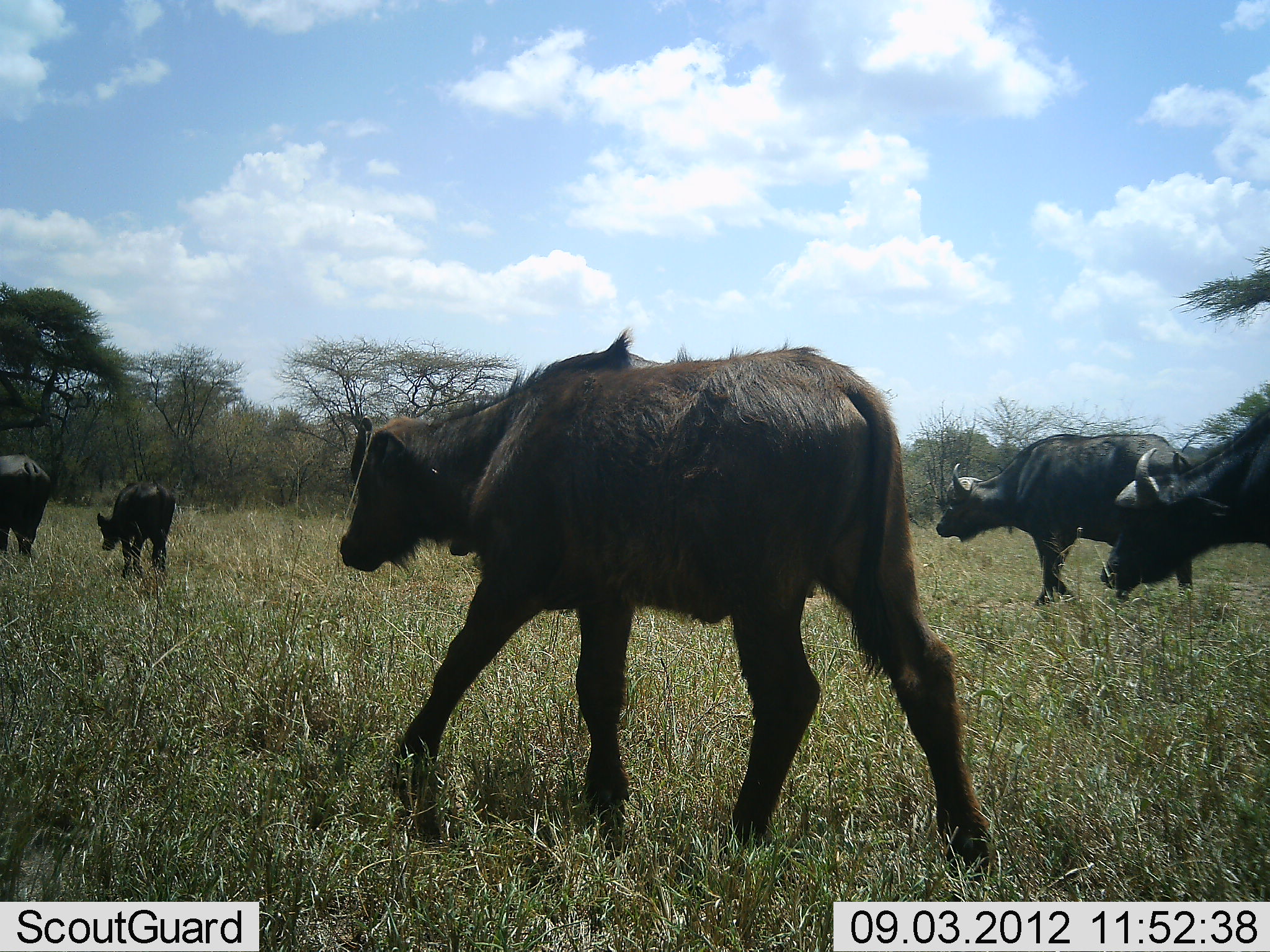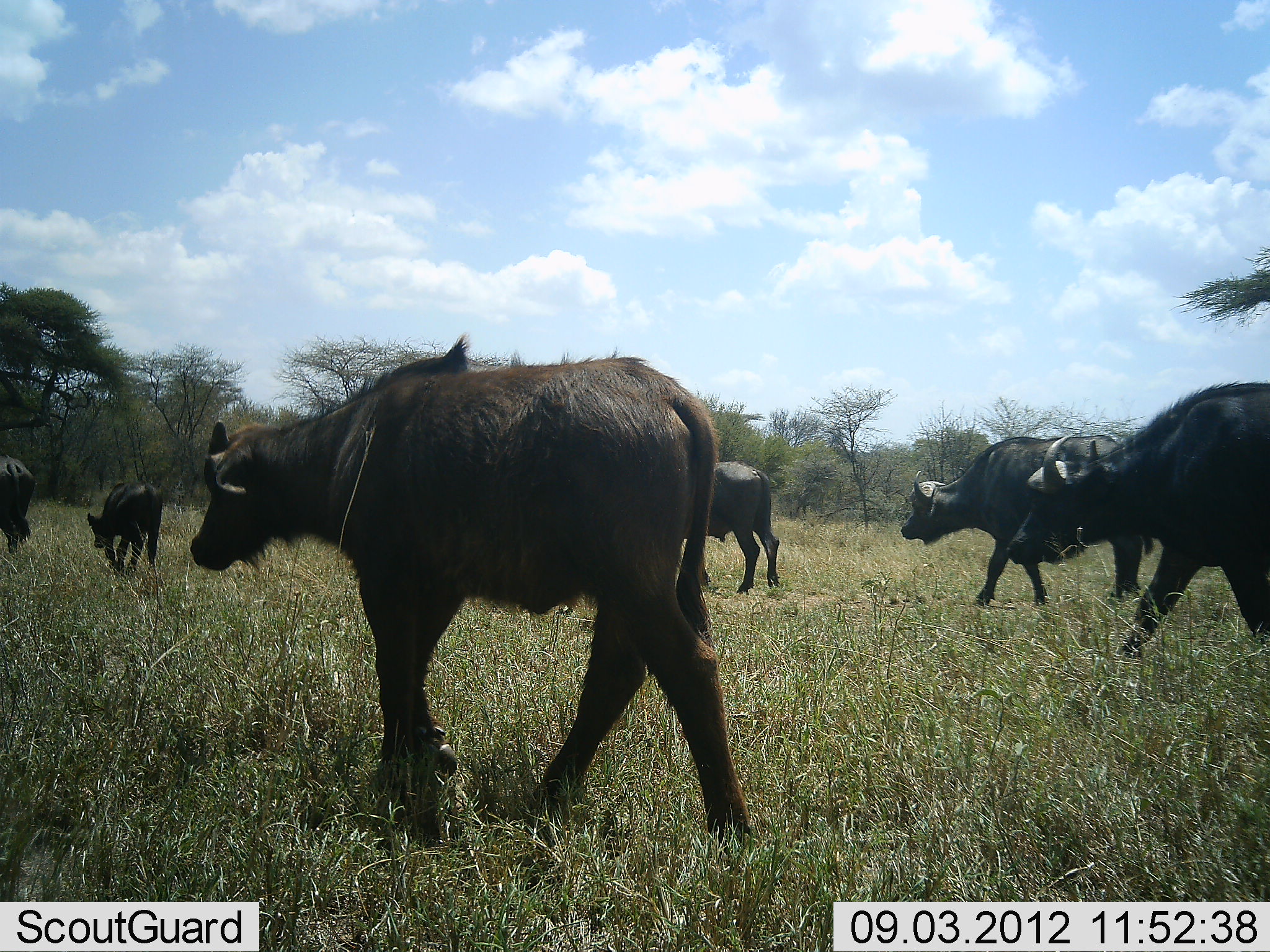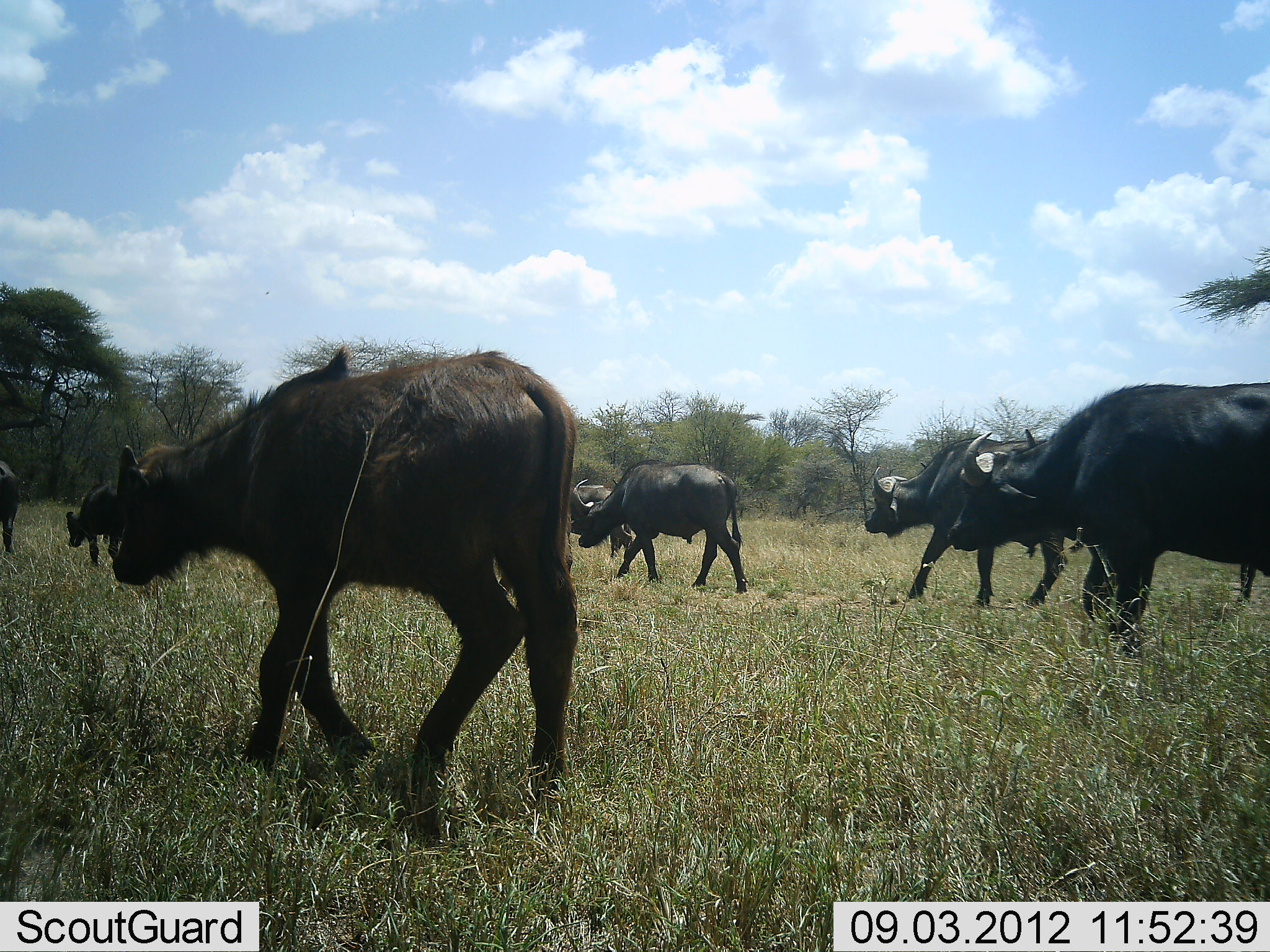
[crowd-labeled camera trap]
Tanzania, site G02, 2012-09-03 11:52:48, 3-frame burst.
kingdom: Animalia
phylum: Chordata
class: Mammalia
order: Artiodactyla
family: Bovidae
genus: Syncerus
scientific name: Syncerus caffer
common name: cape buffalo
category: buffalo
Buffalo (cape buffalo) (Syncerus caffer), count 7. Behavior (volunteer vote fractions): standing 10%, resting 0%, moving 90%, interacting 0%. Young present (vote fraction): 70%. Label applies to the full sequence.